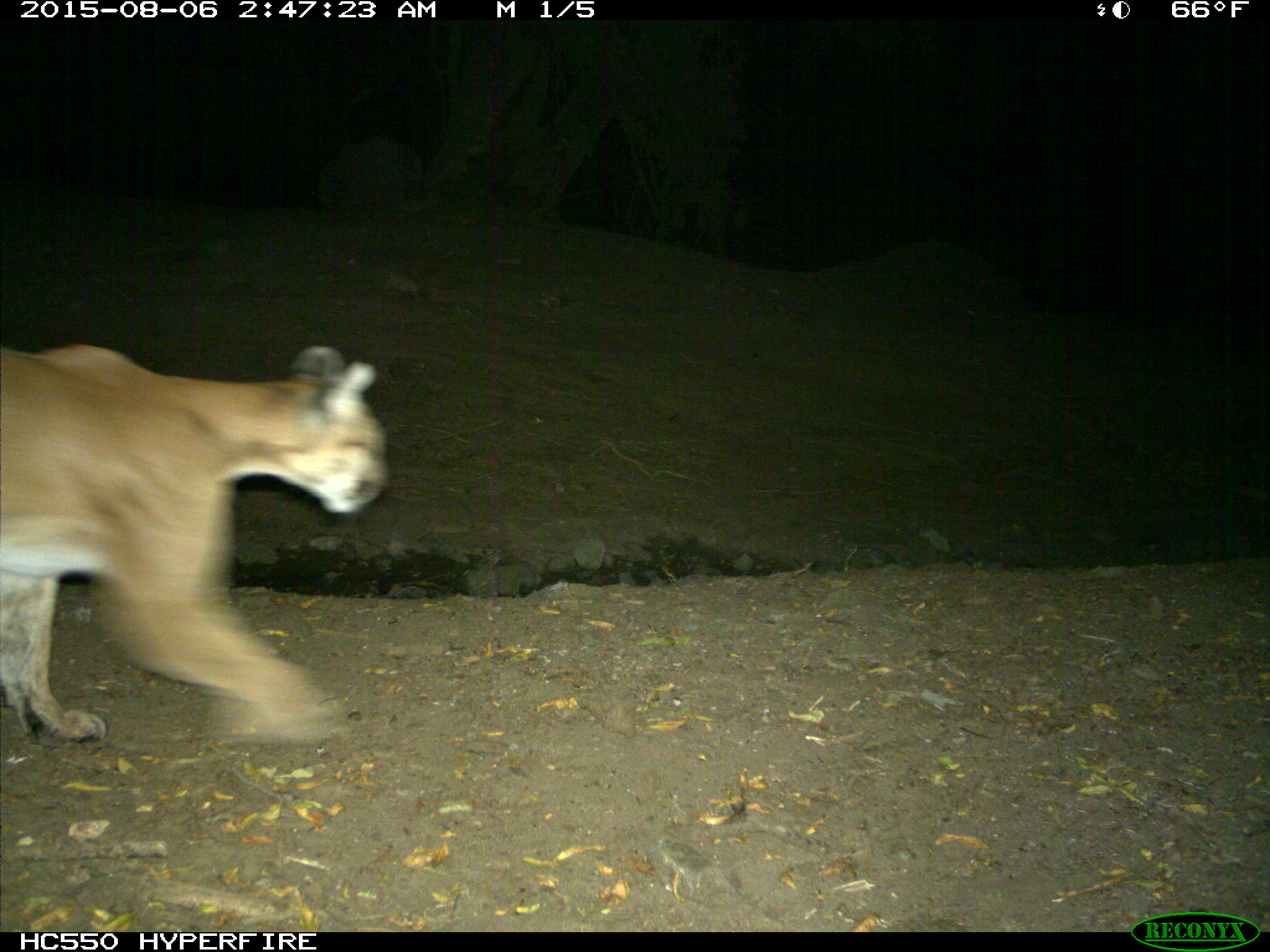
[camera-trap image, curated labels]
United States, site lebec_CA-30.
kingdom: Animalia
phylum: Chordata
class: Mammalia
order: Carnivora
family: Felidae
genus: Puma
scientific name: Puma concolor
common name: mountain lion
Puma concolor (mountain lion).